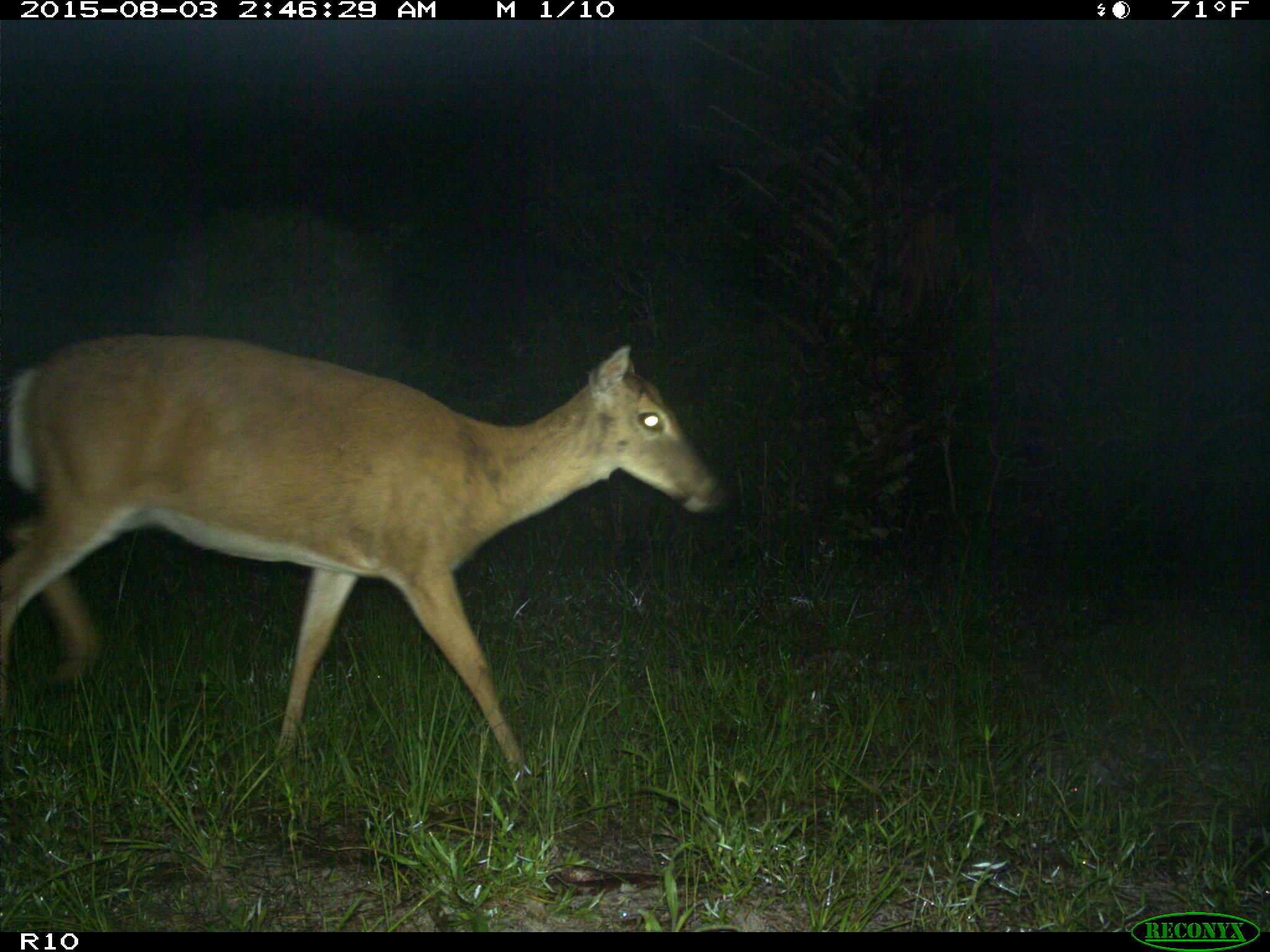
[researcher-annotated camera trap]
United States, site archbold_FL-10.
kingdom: Animalia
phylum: Chordata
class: Mammalia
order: Artiodactyla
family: Cervidae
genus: Odocoileus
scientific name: Odocoileus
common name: deer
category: unidentified deer